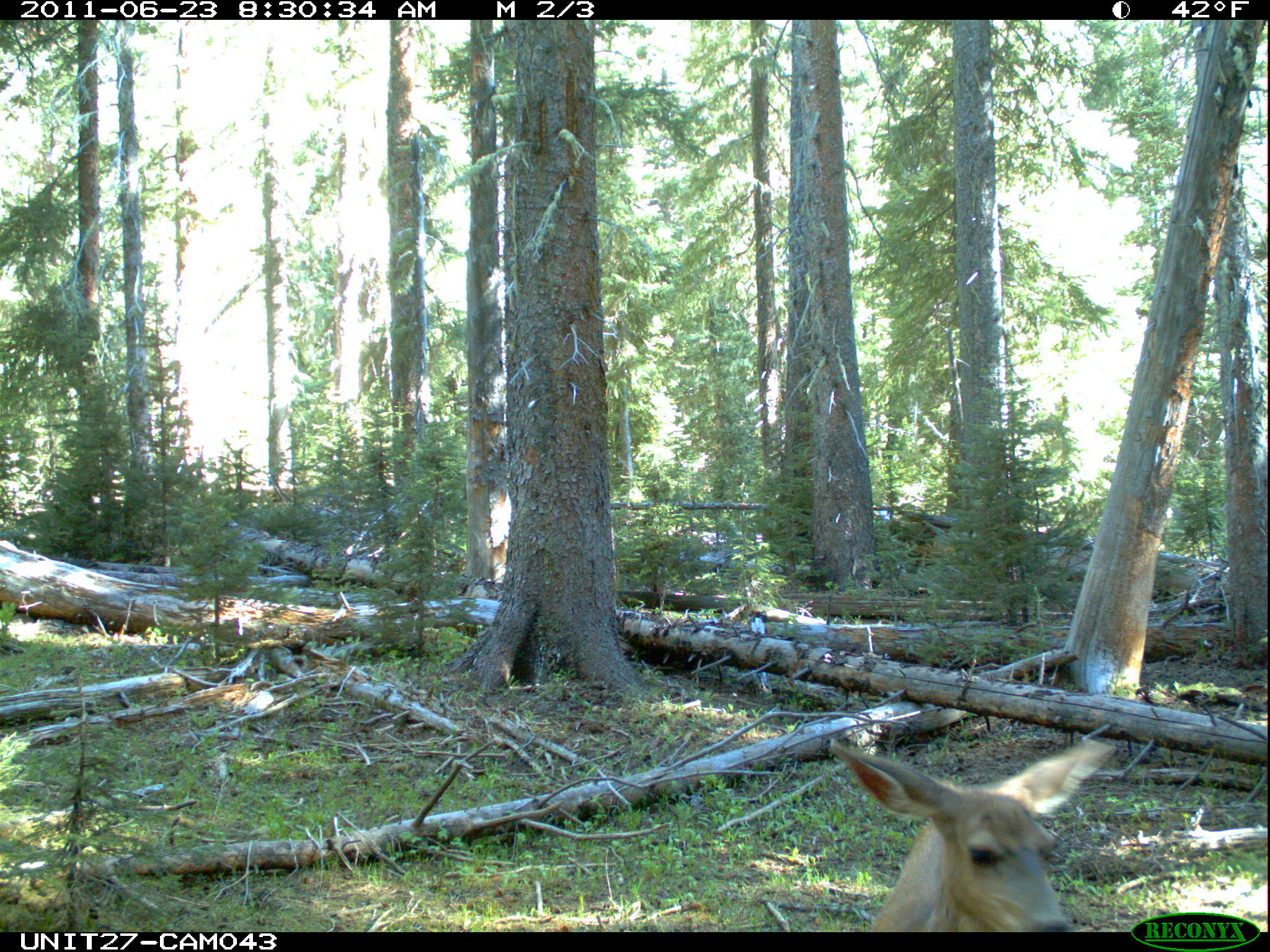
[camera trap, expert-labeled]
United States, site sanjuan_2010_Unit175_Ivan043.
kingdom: Animalia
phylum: Chordata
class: Mammalia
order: Artiodactyla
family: Cervidae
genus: Odocoileus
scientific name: Odocoileus hemionus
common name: mule deer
Odocoileus hemionus (mule deer).